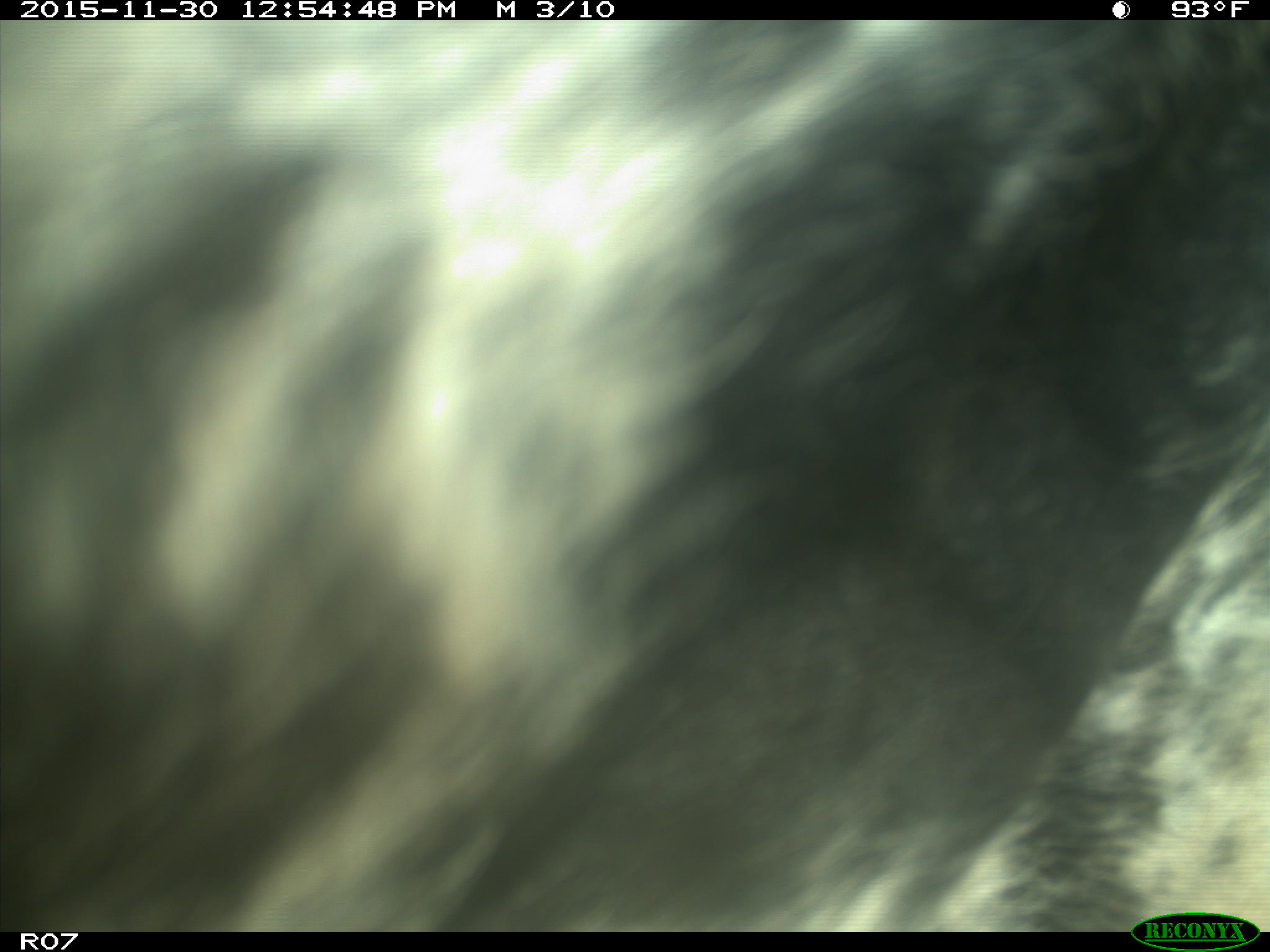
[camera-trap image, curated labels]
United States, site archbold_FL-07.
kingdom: Animalia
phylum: Chordata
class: Mammalia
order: Artiodactyla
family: Bovidae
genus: Bos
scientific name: Bos taurus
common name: domestic cow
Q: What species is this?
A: Bos taurus (domestic cow).